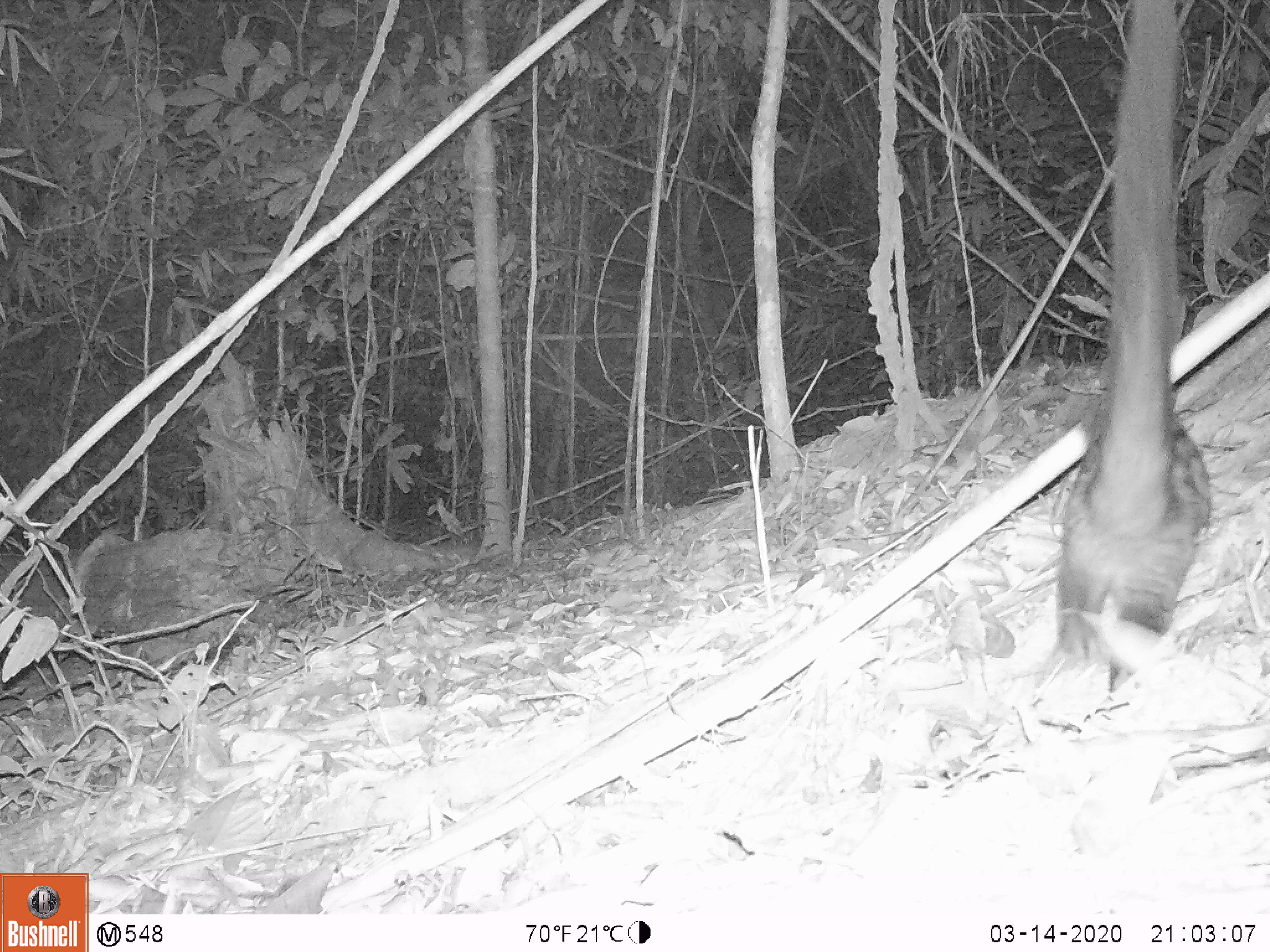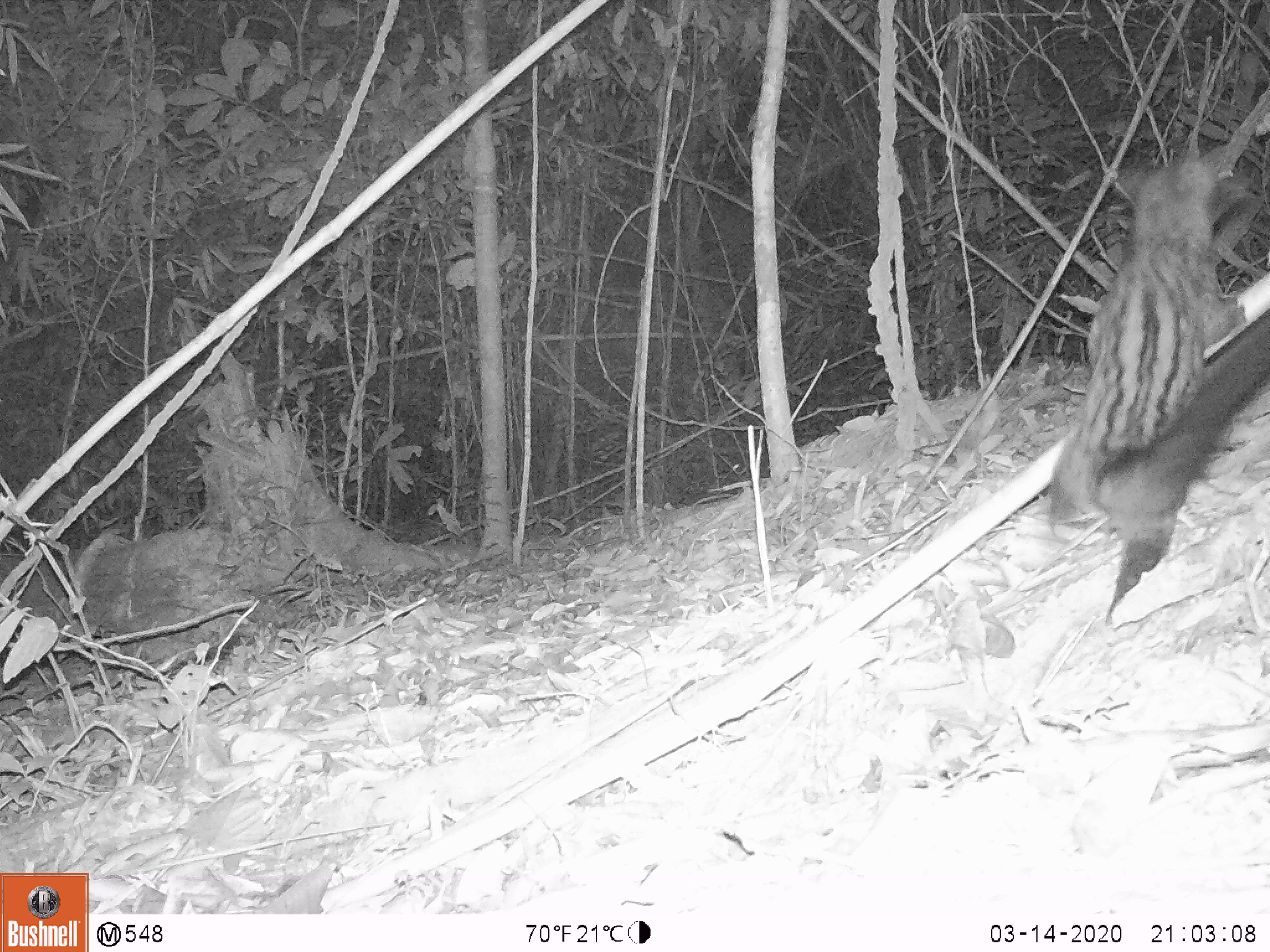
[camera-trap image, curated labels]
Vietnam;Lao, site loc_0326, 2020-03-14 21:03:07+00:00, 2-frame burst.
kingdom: Animalia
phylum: Chordata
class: Mammalia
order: Carnivora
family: Viverridae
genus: Paradoxurus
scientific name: Paradoxurus hermaphroditus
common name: common palm civet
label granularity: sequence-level